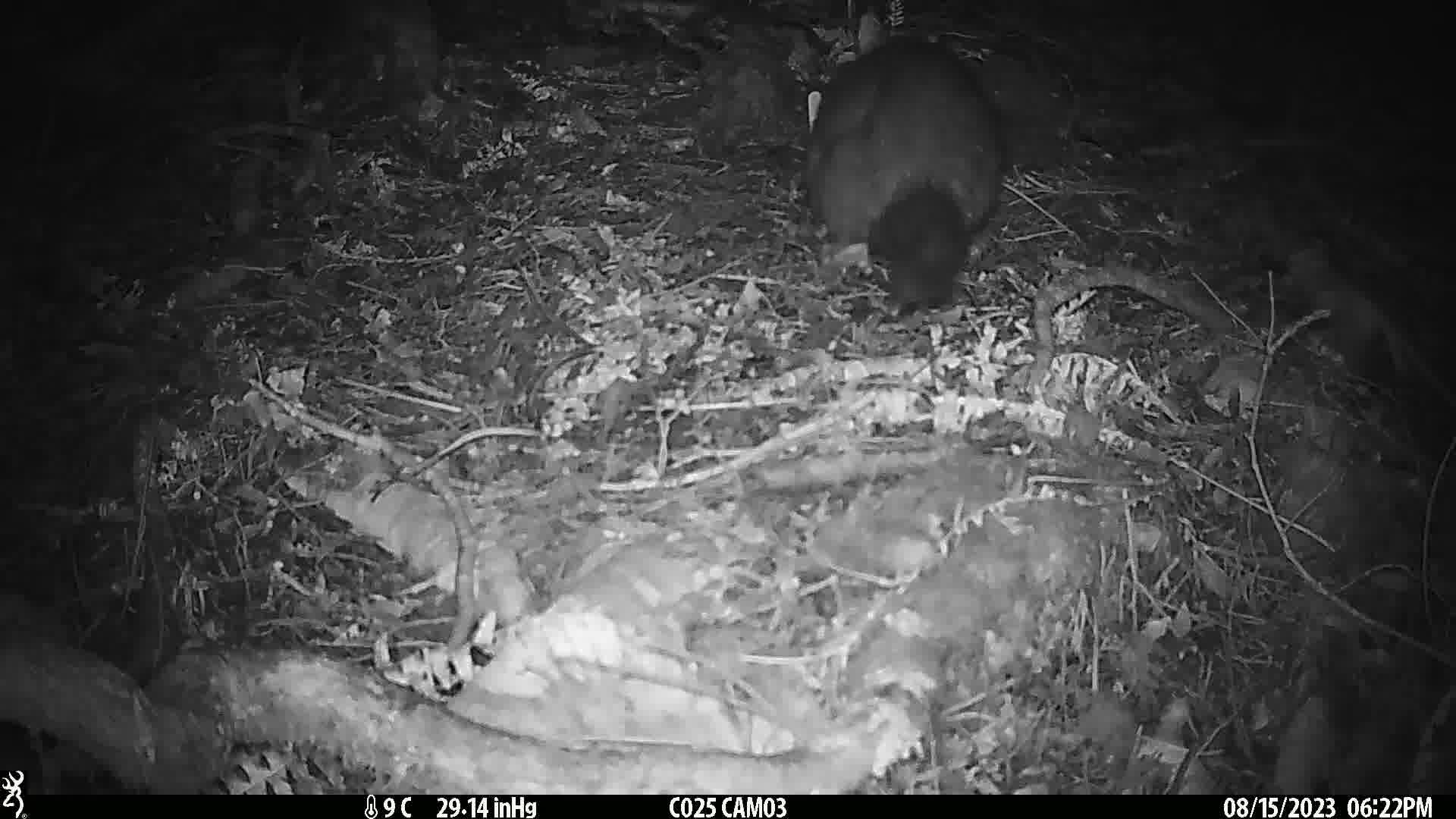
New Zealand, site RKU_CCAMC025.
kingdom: Animalia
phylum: Chordata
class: Mammalia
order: Diprotodontia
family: Phalangeridae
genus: Trichosurus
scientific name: Trichosurus vulpecula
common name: common brushtail possum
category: possum